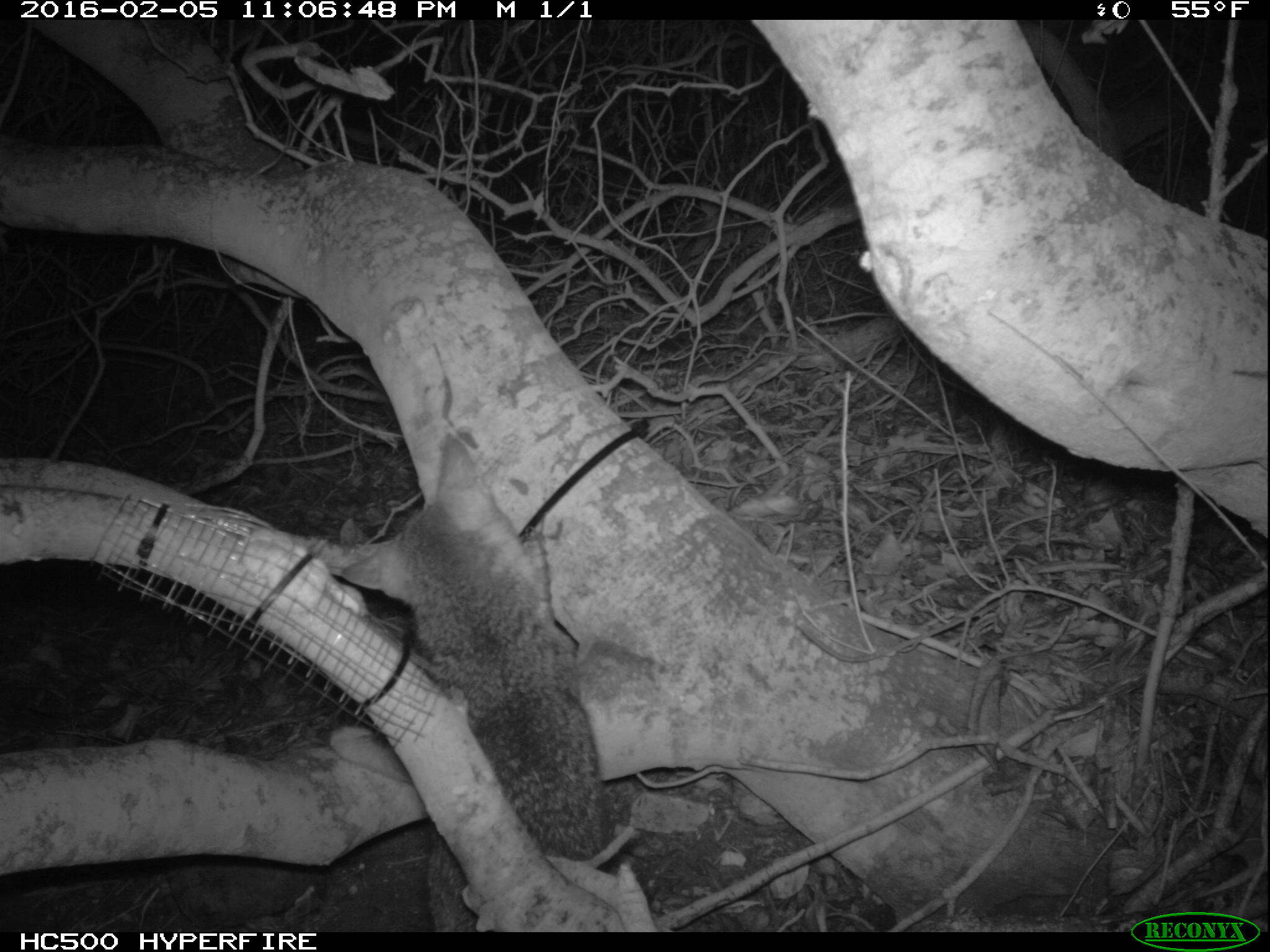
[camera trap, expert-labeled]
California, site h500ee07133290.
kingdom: Animalia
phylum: Chordata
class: Mammalia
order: Carnivora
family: Canidae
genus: Urocyon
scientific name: Urocyon littoralis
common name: island fox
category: fox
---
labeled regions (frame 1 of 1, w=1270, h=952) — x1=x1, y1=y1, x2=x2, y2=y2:
fox: x1=340, y1=436, x2=608, y2=933